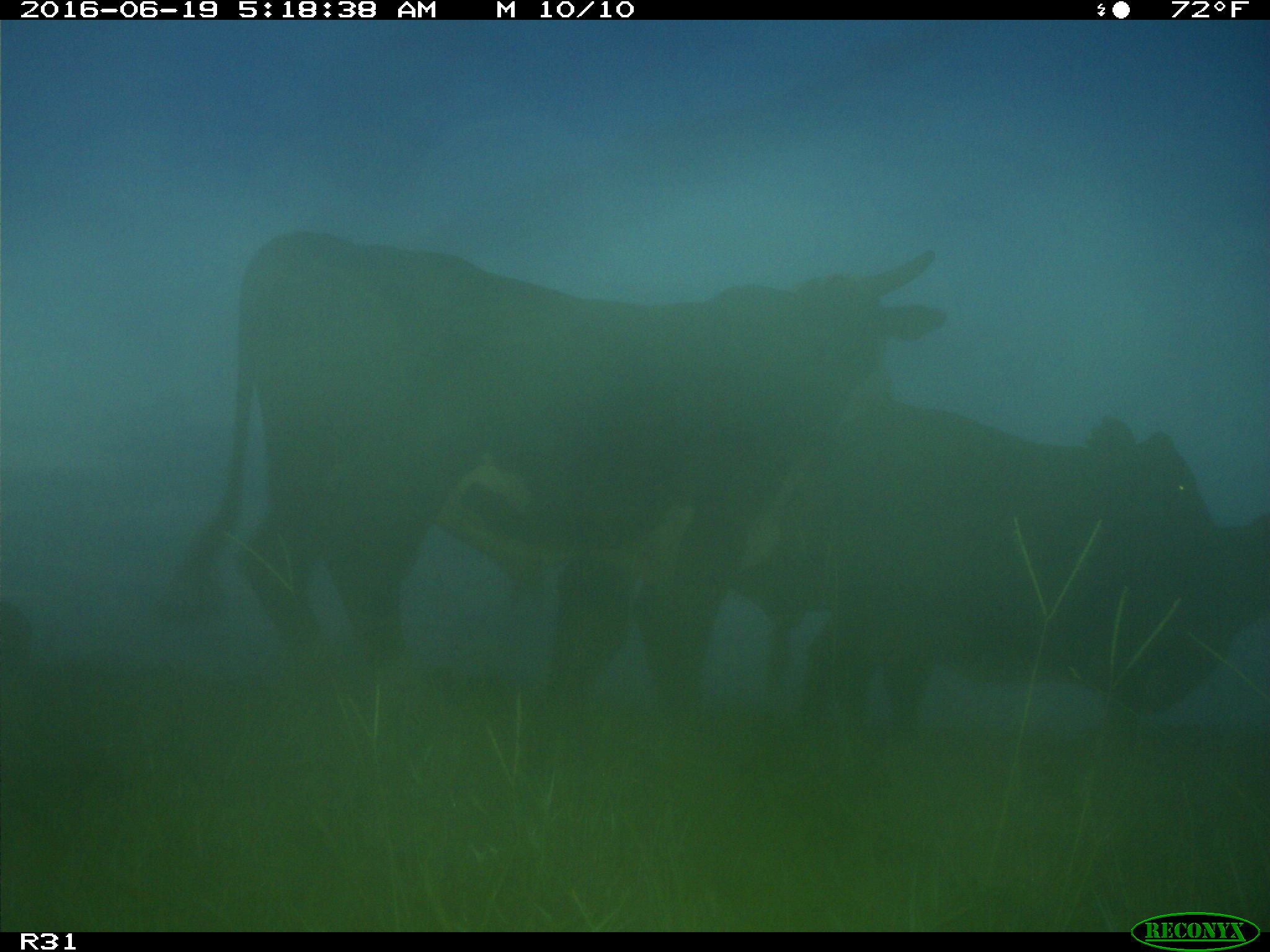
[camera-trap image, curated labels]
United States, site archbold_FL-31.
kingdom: Animalia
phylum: Chordata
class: Mammalia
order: Artiodactyla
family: Bovidae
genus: Bos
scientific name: Bos taurus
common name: domestic cow